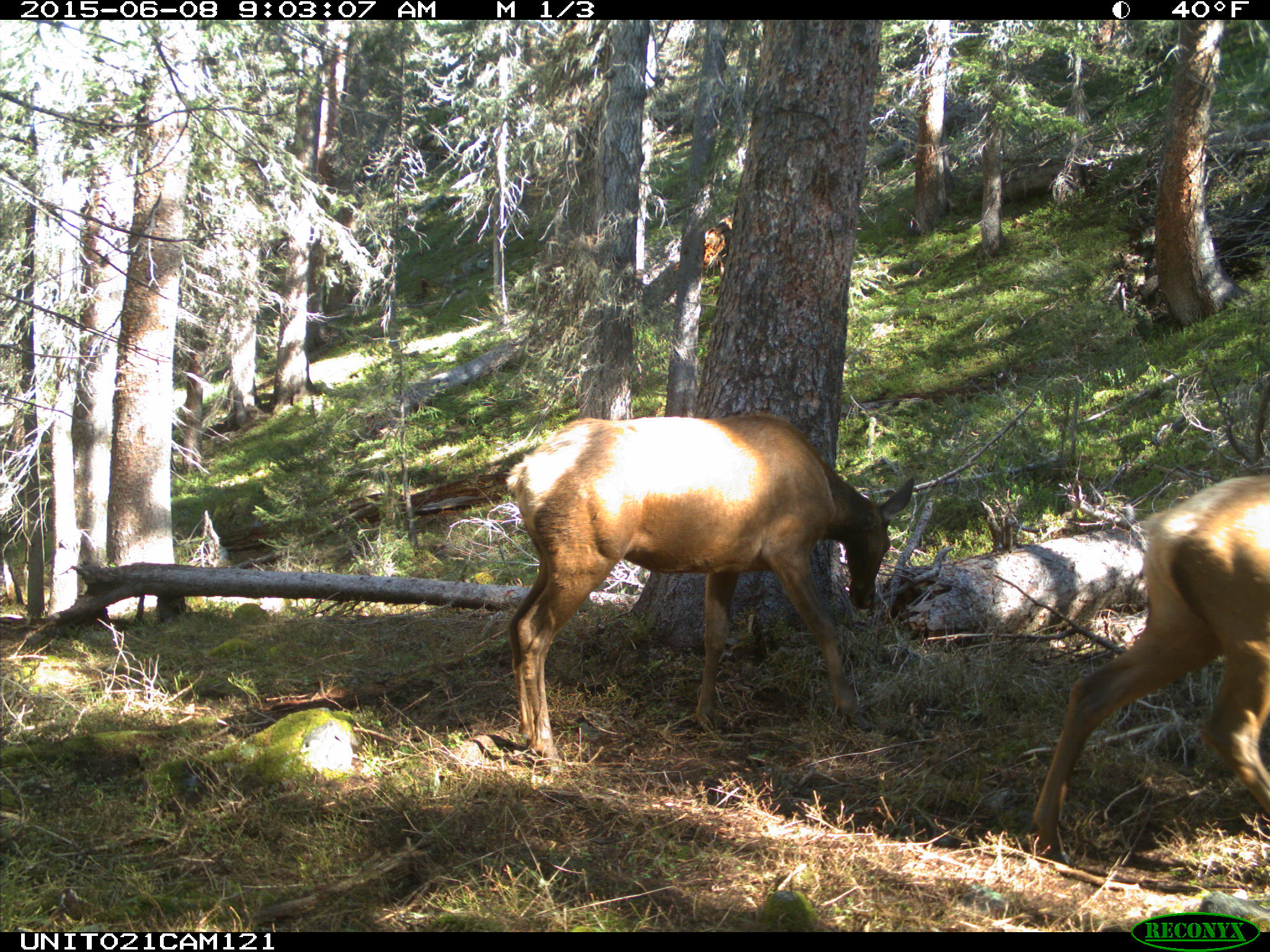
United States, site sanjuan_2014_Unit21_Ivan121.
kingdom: Animalia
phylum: Chordata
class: Mammalia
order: Artiodactyla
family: Cervidae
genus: Cervus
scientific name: Cervus elaphus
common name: red deer